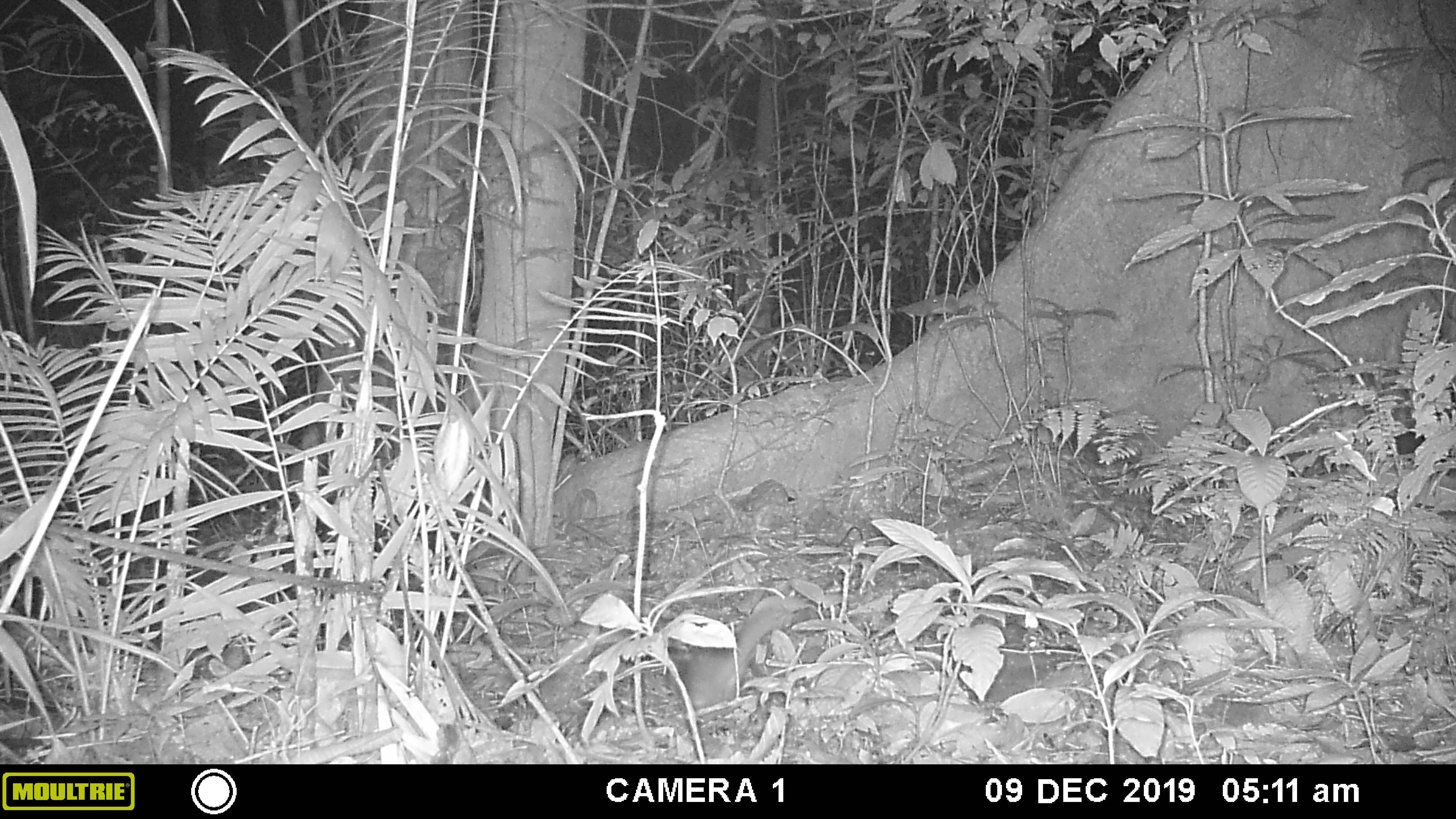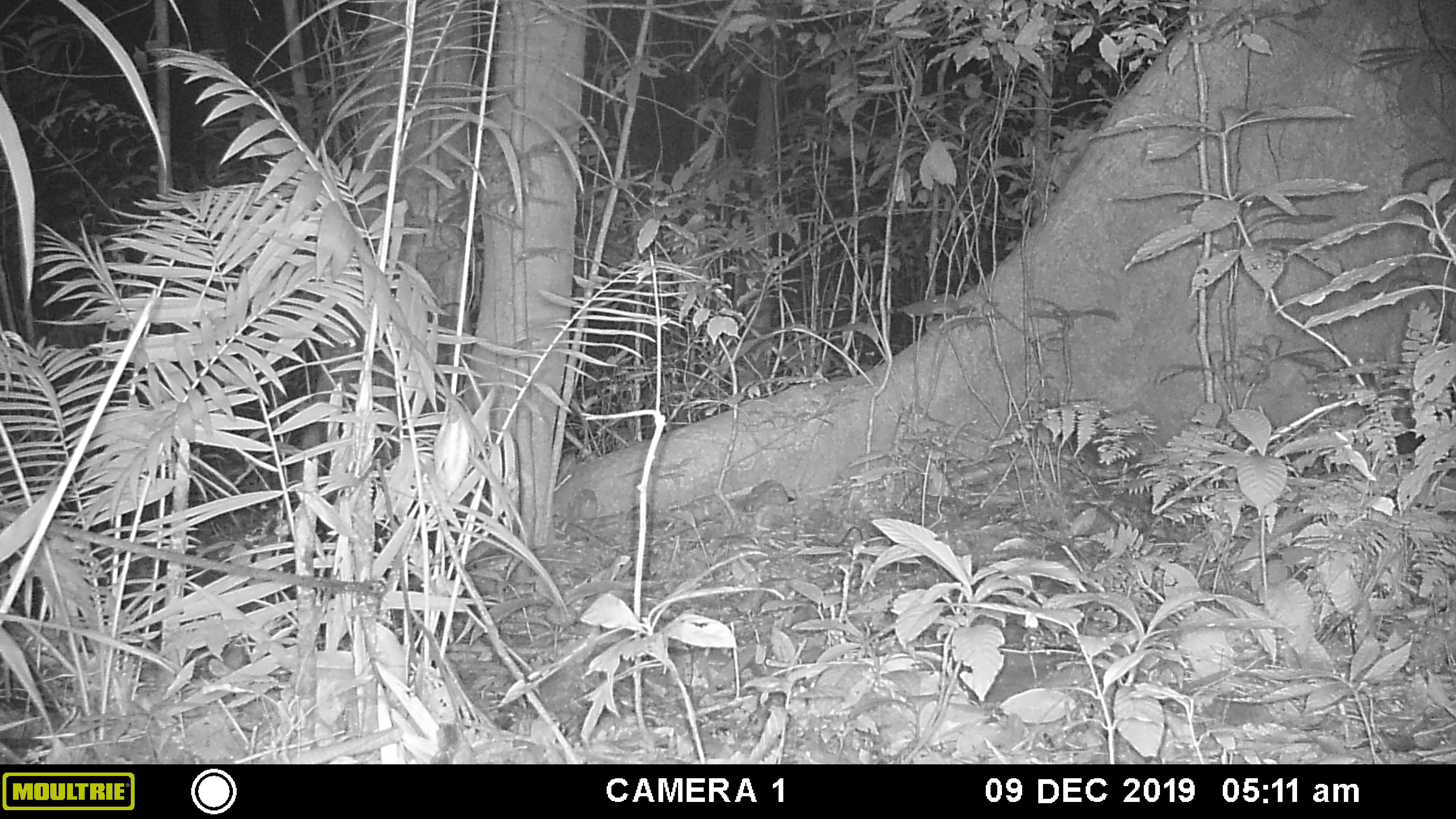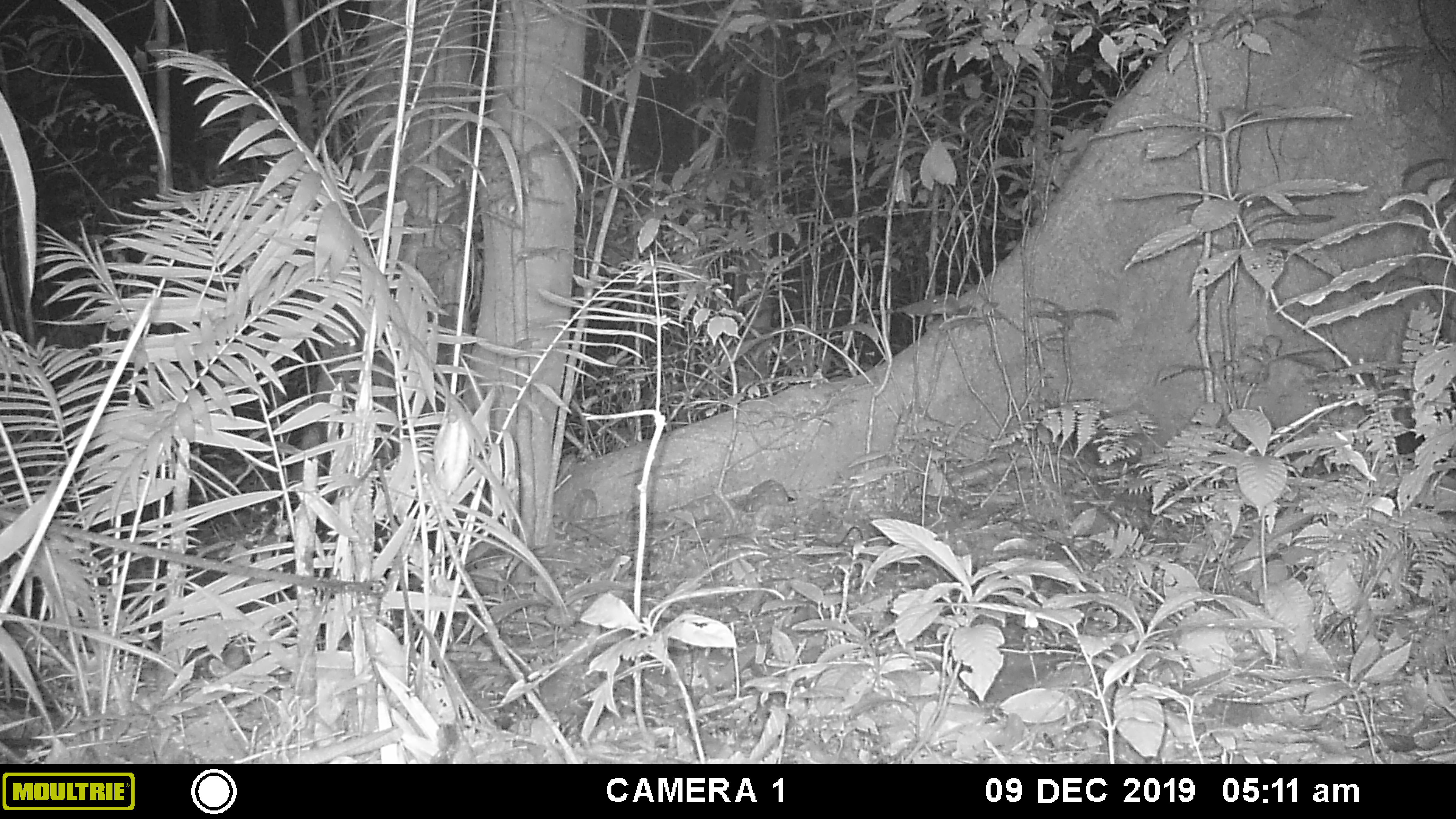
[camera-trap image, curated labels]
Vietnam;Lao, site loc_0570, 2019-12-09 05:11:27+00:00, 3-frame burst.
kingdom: Animalia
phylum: Chordata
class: Mammalia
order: Carnivora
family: Mustelidae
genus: Melogale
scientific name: Melogale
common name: ferret badger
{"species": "ferret badger (Melogale)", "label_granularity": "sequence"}